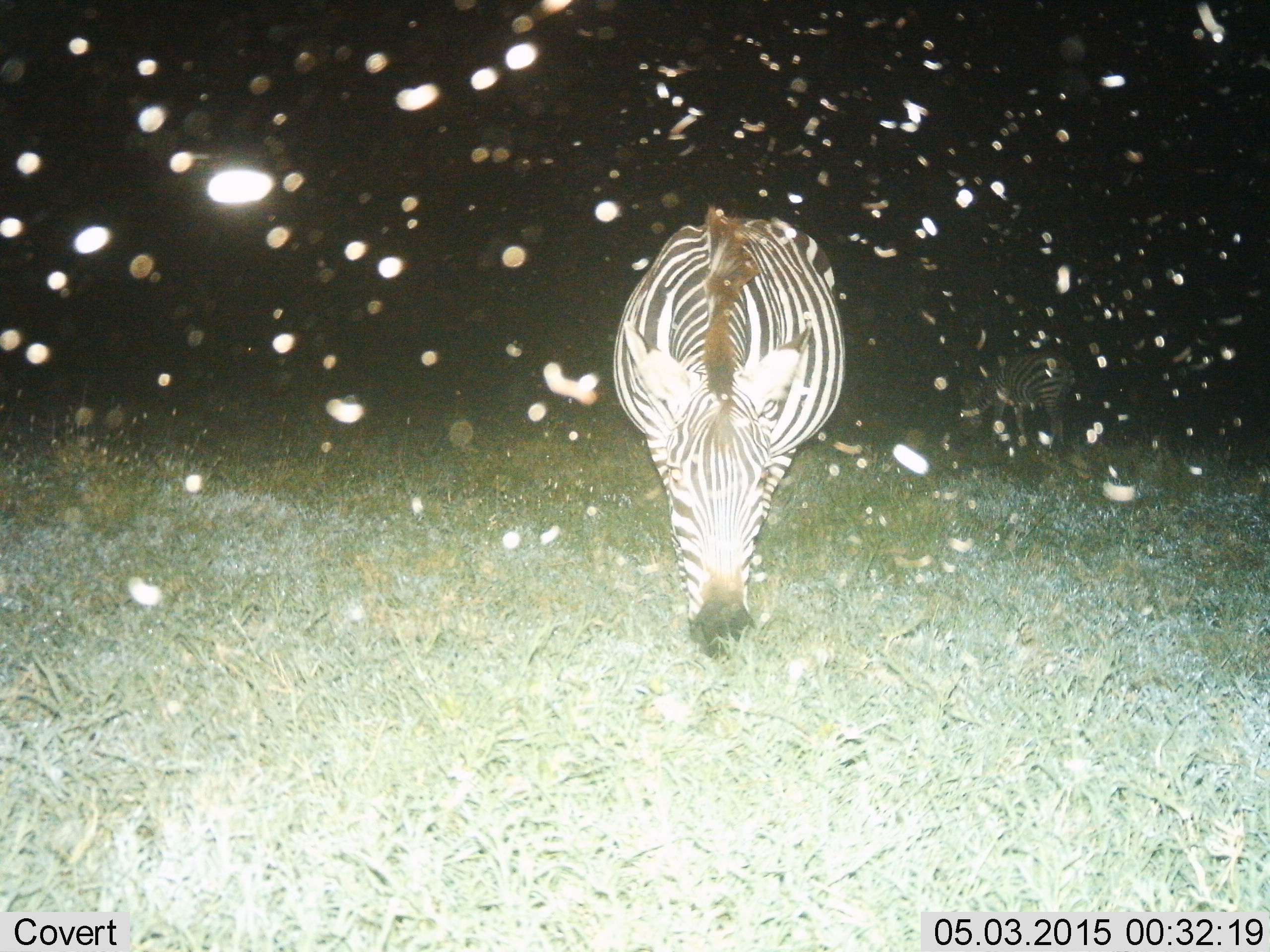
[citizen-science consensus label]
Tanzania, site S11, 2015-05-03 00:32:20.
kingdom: Animalia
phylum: Chordata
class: Mammalia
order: Perissodactyla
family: Equidae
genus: Equus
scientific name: Equus quagga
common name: plains zebra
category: zebra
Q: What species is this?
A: Zebra (plains zebra) (Equus quagga).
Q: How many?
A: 2.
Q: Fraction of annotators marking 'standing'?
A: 27%.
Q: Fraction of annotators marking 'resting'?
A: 0%.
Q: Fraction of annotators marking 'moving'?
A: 9%.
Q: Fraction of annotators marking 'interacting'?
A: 0%.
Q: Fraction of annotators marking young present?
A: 0%.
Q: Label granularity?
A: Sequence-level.